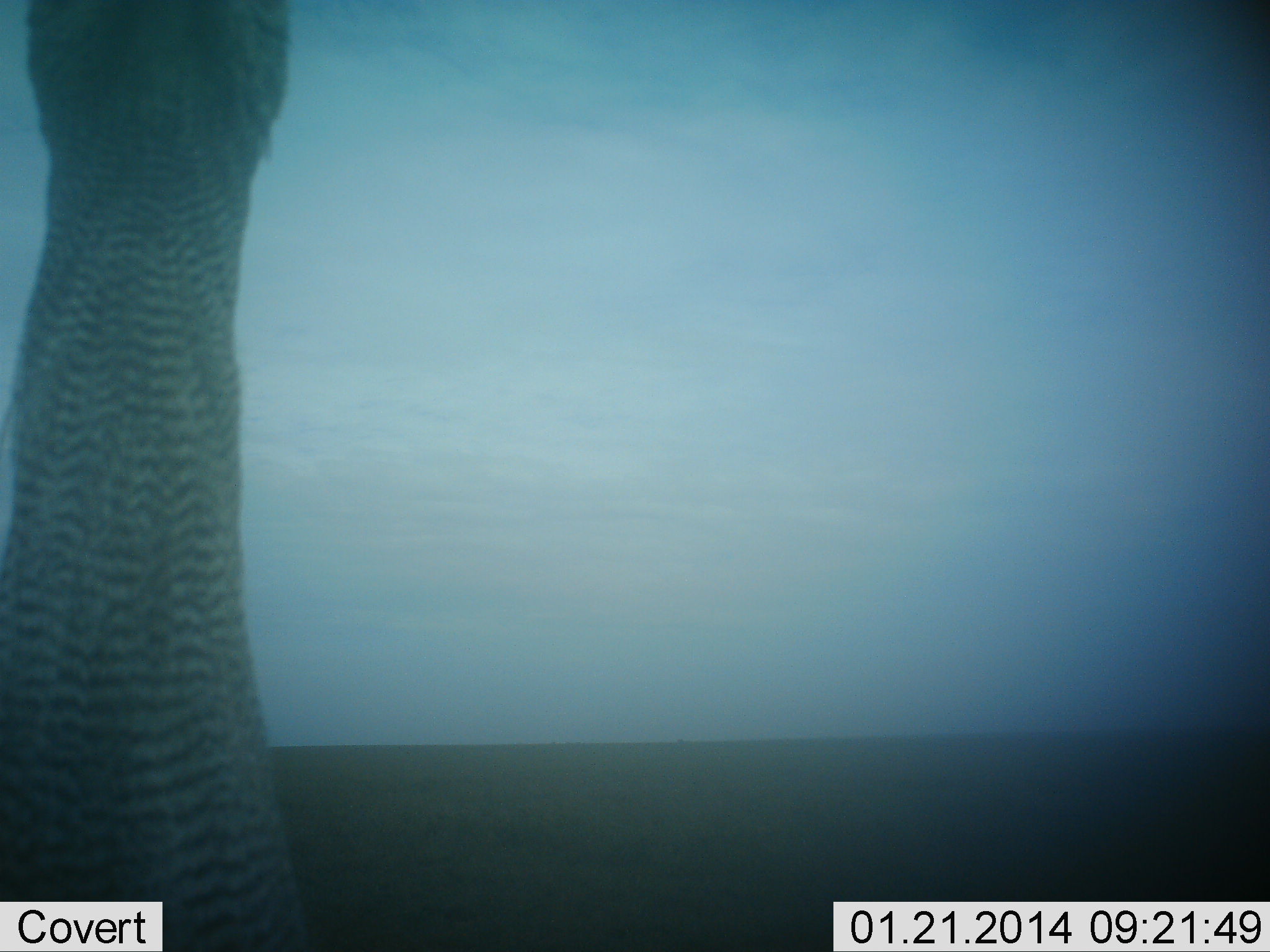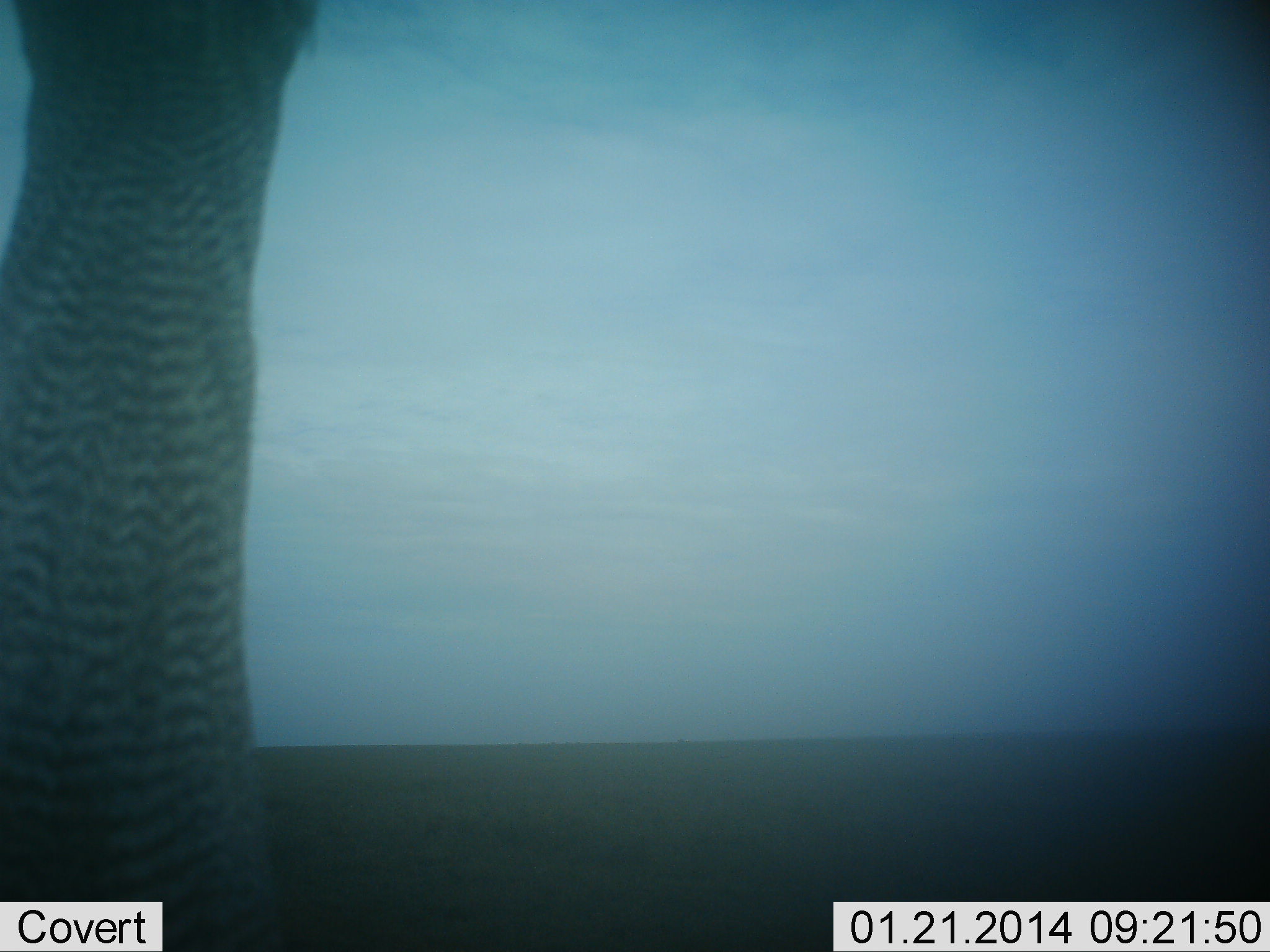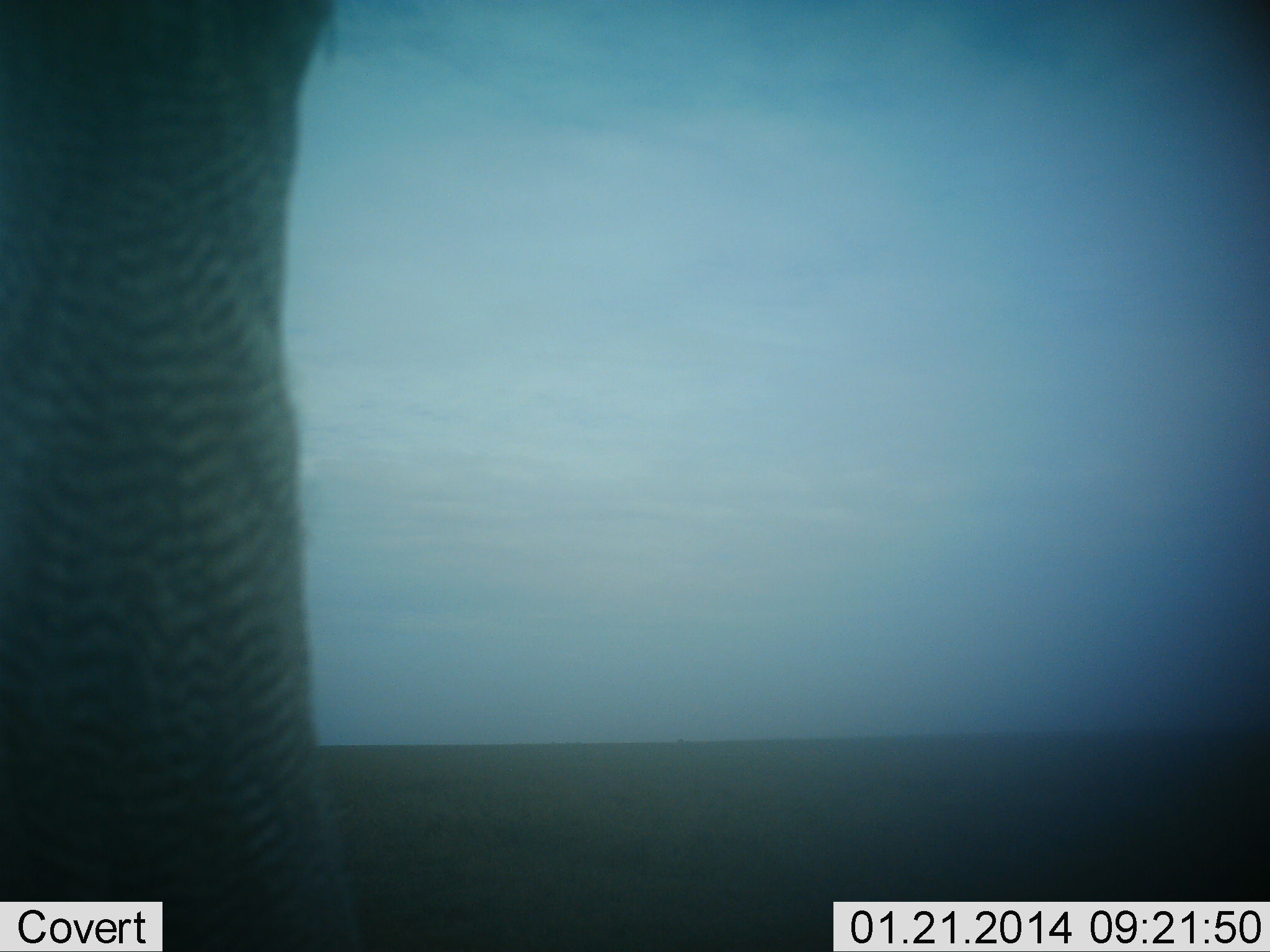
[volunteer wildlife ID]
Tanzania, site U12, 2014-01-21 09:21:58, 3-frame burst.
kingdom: Animalia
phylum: Chordata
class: Aves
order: Otidiformes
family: Otididae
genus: Ardeotis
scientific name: Ardeotis kori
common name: kori bustard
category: koribustard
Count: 1.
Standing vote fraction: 82%.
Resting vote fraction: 0%.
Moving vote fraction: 15%.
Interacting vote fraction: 6%.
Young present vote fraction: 0%.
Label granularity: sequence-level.